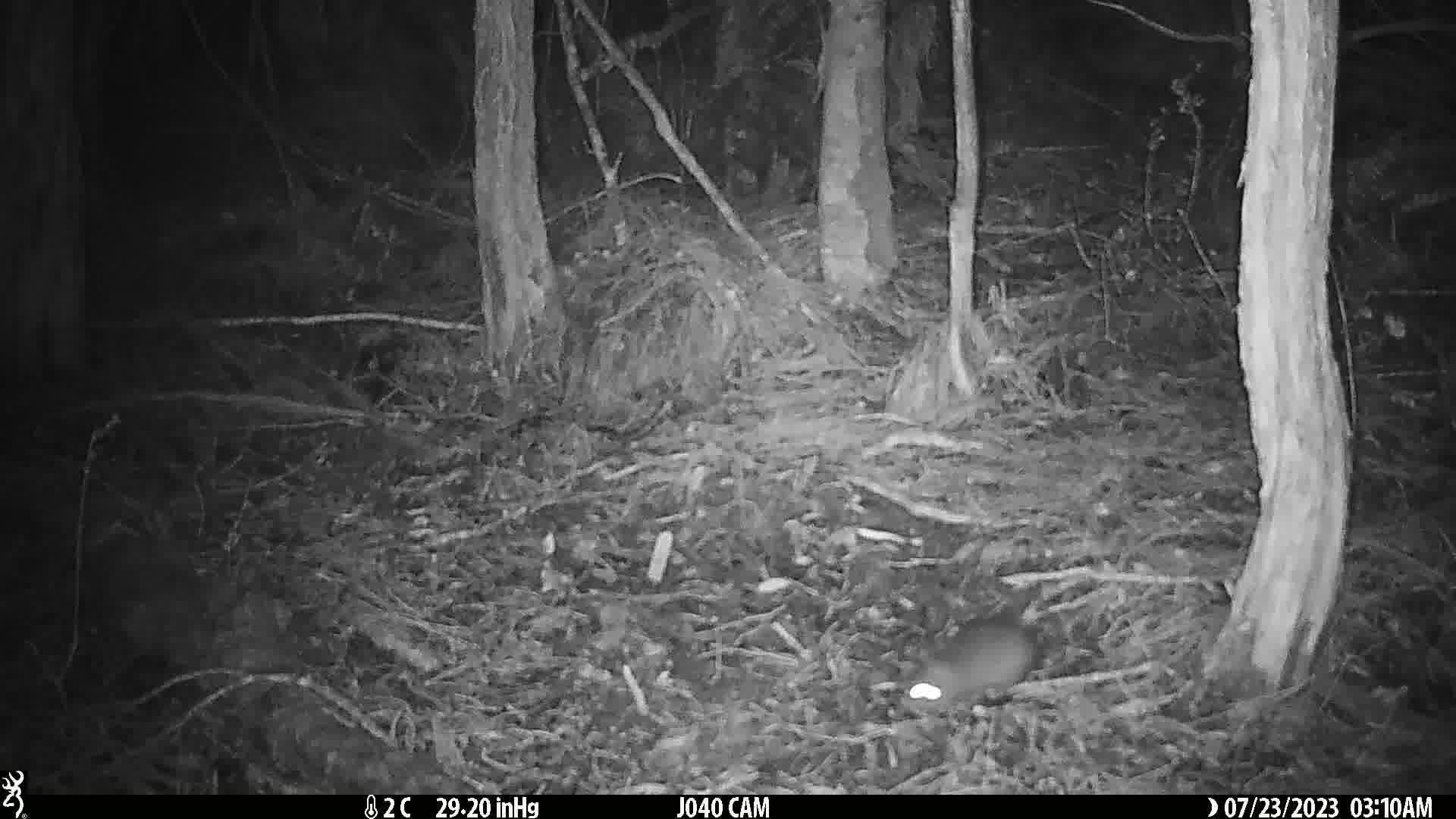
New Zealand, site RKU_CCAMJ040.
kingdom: Animalia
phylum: Chordata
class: Mammalia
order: Rodentia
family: Muridae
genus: Rattus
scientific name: Rattus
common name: rat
Rat (Rattus).